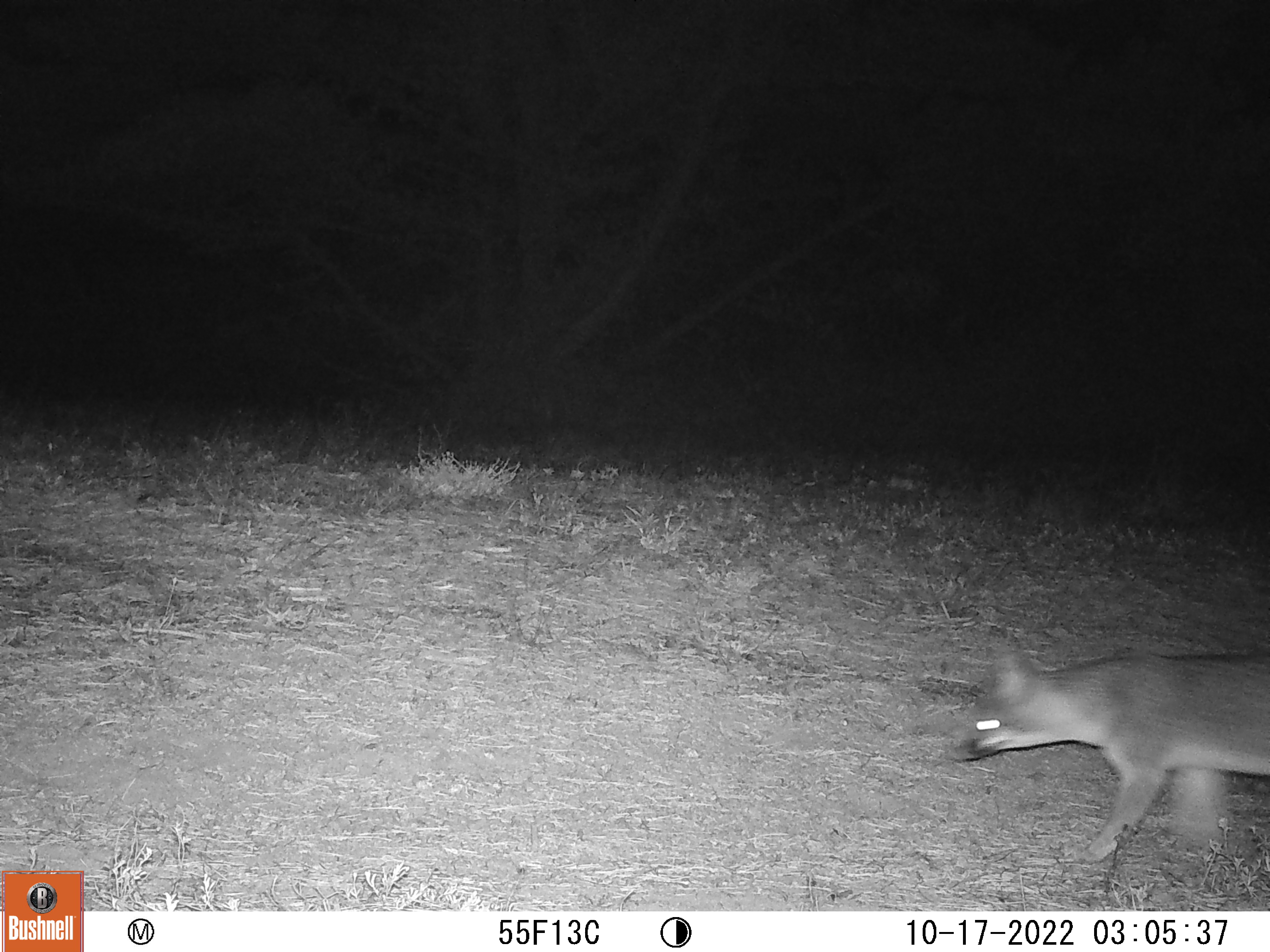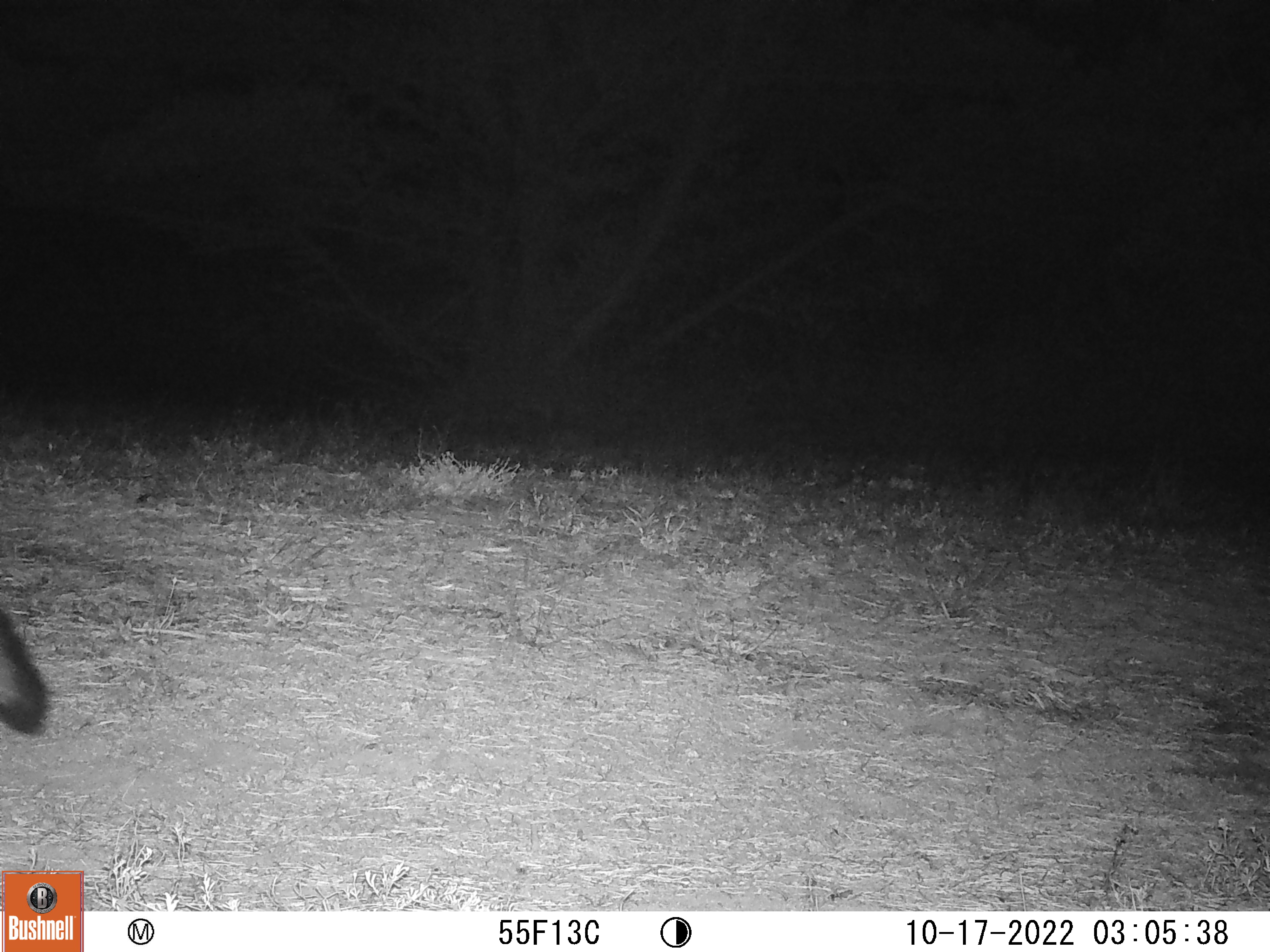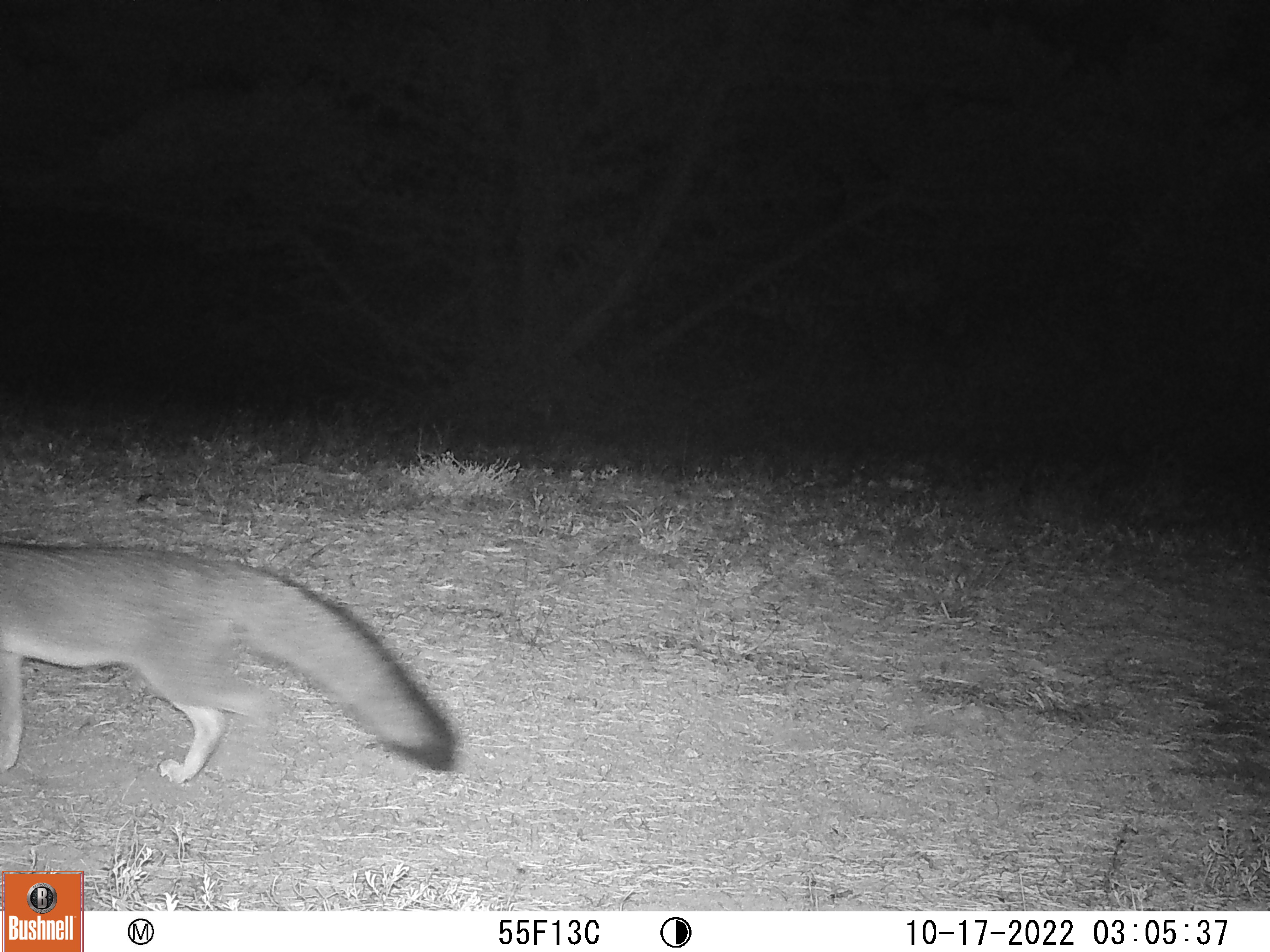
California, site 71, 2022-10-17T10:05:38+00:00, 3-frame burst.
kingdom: Animalia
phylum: Chordata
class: Mammalia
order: Carnivora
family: Canidae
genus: Urocyon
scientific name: Urocyon cinereoargenteus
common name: gray fox